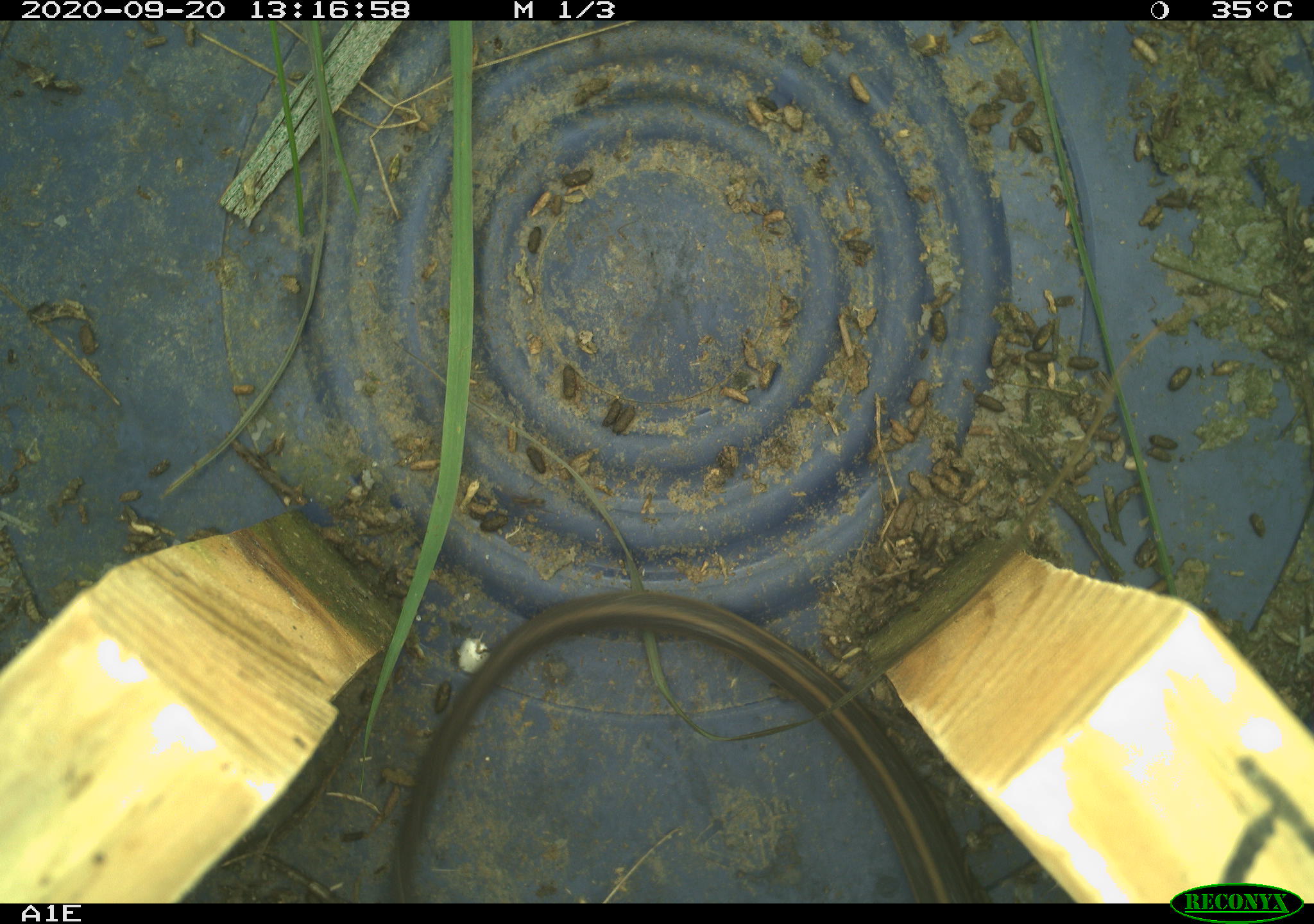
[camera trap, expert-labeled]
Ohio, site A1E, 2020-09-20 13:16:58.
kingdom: Animalia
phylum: Chordata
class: Reptilia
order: Squamata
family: Colubridae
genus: Thamnophis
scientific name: Thamnophis sirtalis sirtalis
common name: eastern gartersnake